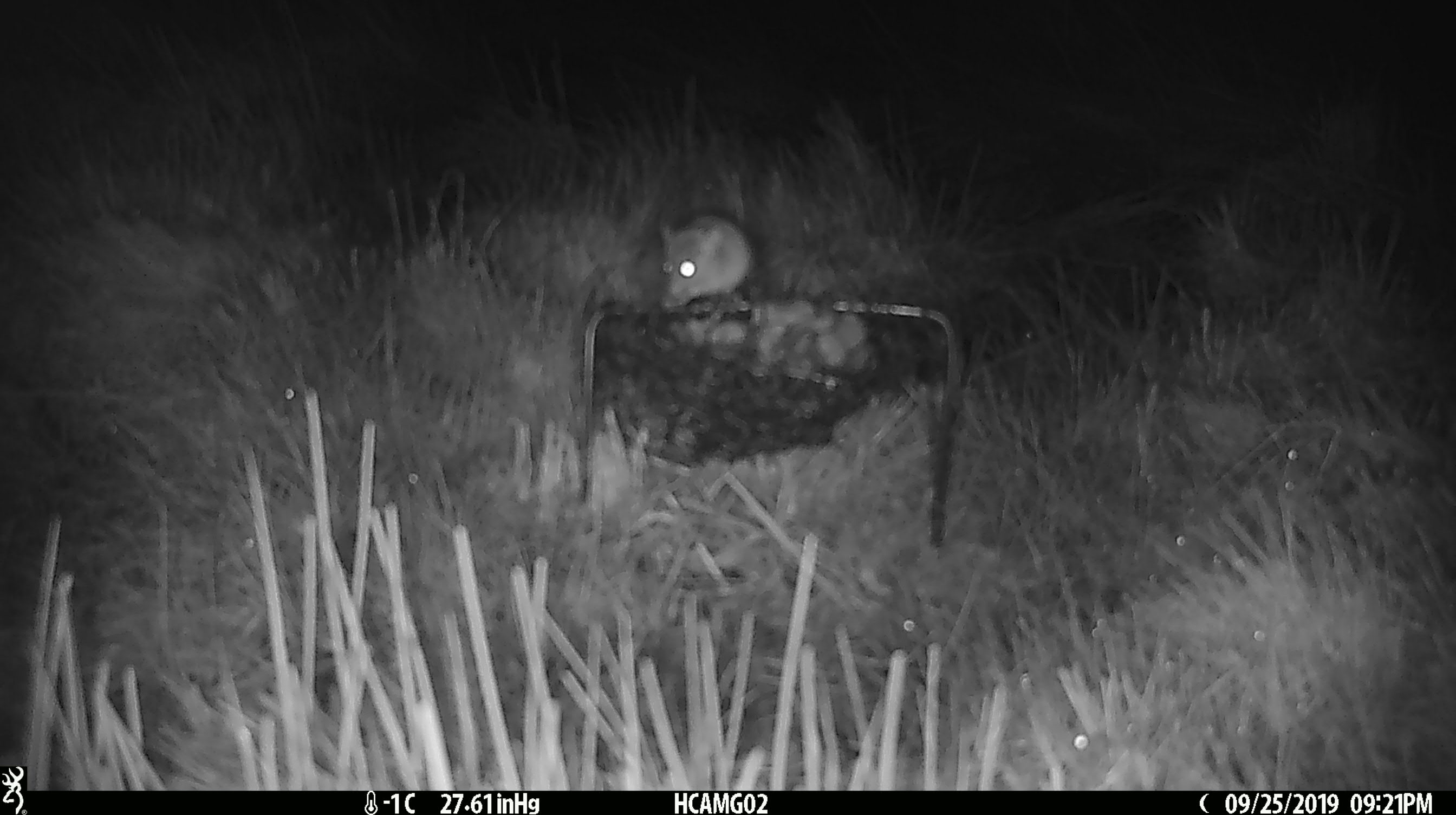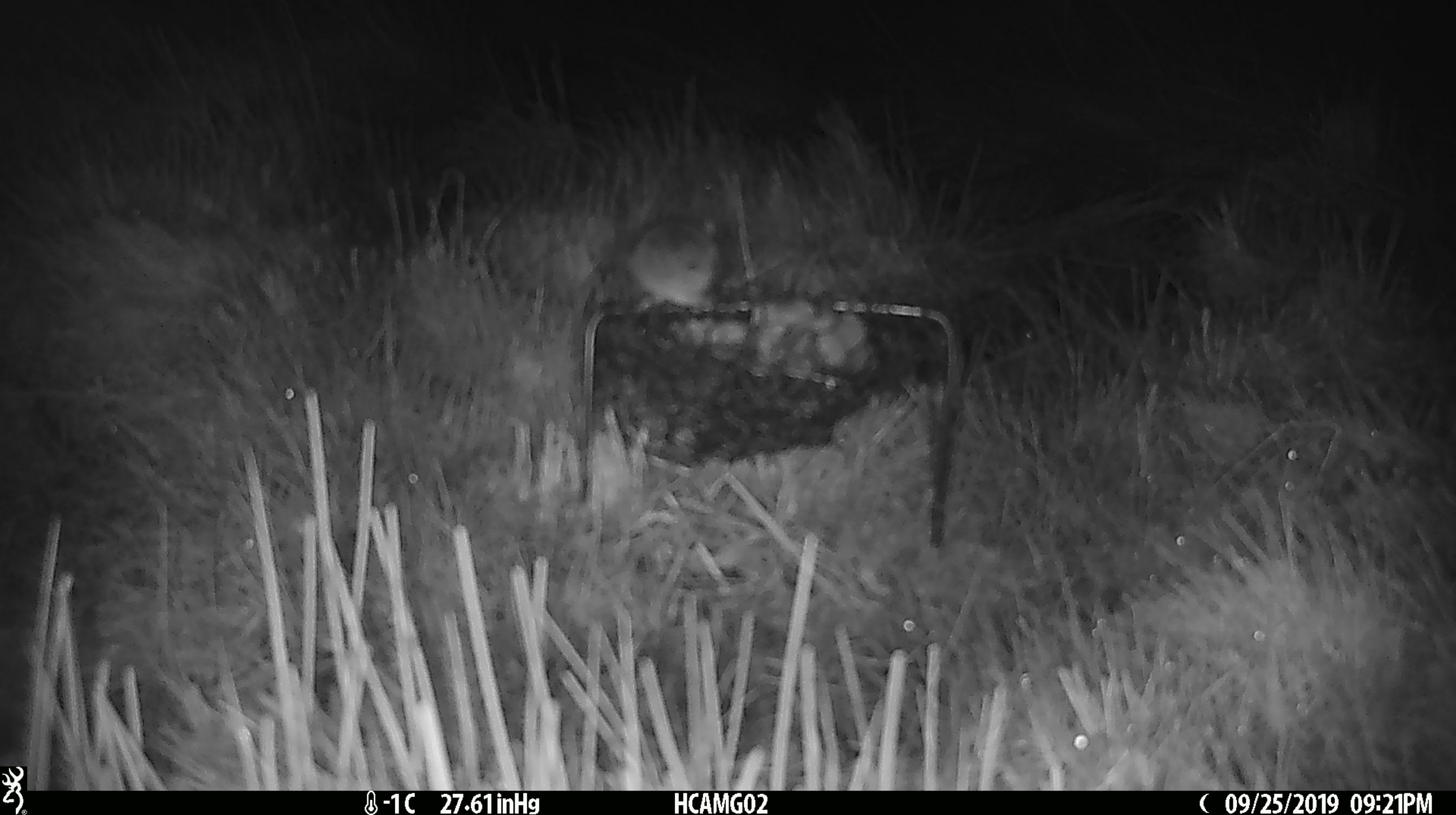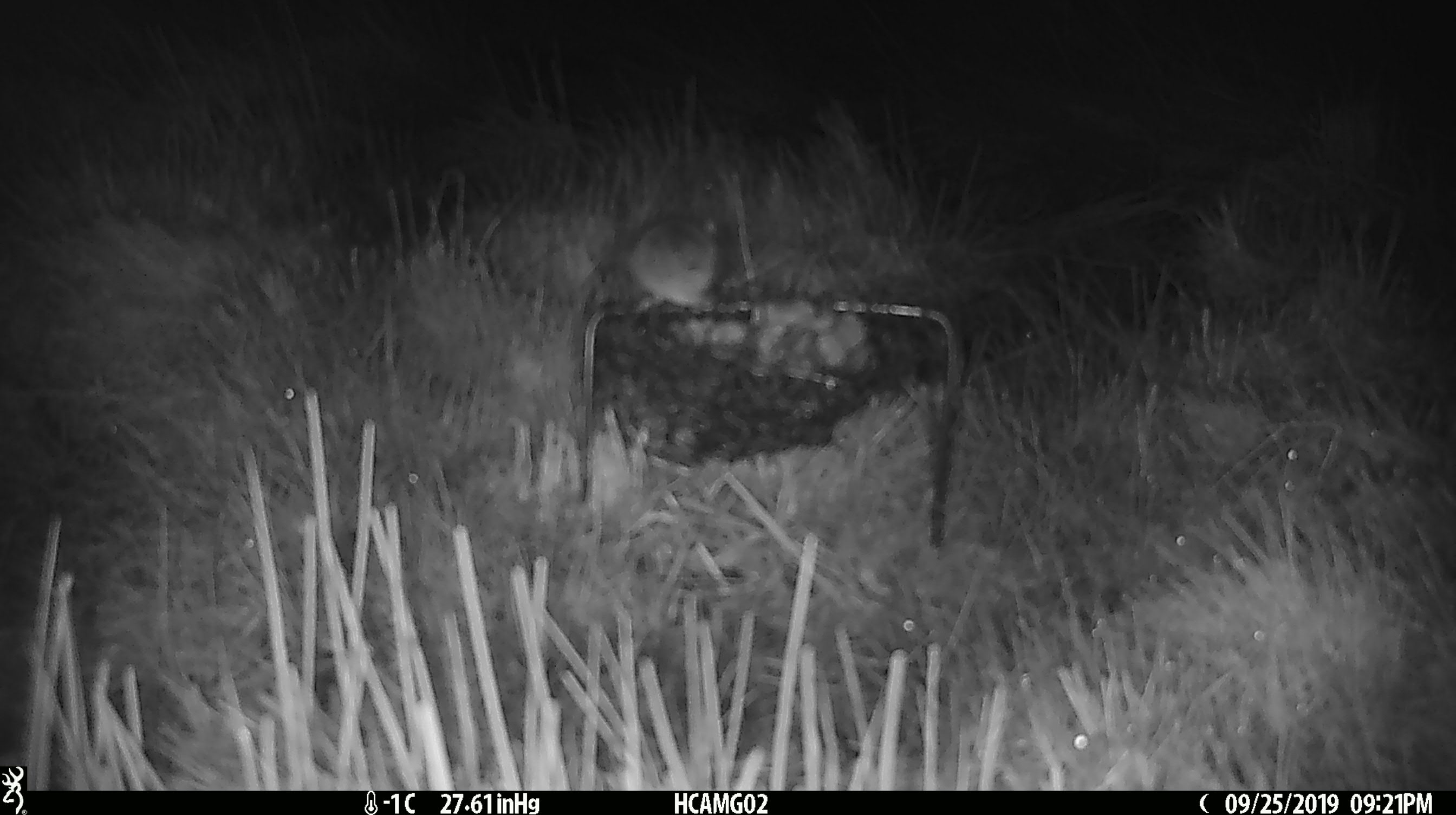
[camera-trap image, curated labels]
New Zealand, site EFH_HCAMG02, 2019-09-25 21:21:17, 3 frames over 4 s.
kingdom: Animalia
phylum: Chordata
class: Mammalia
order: Rodentia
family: Muridae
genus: Mus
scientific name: Mus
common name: mouse